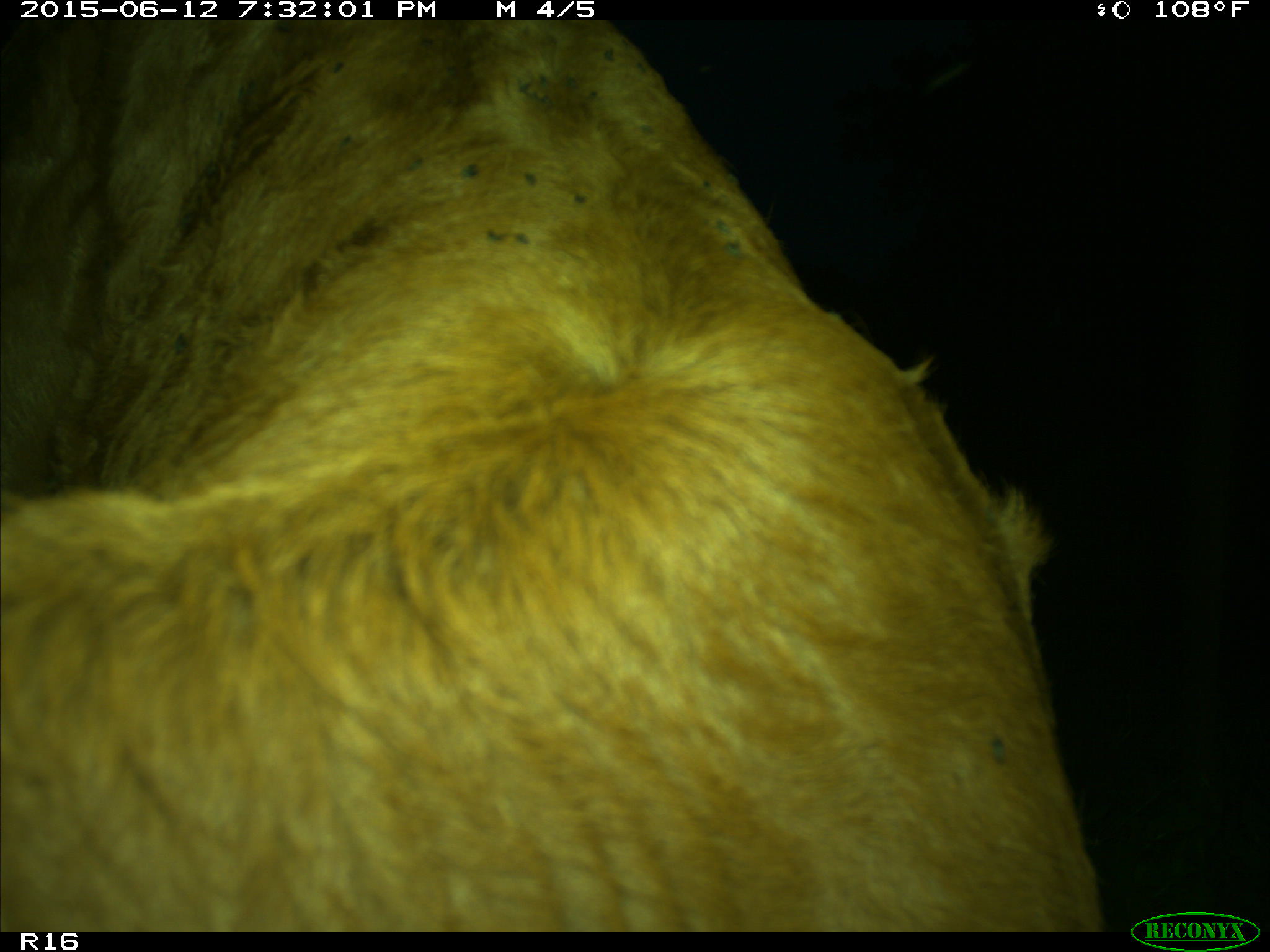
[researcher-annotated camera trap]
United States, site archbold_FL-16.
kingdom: Animalia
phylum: Chordata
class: Mammalia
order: Artiodactyla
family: Bovidae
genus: Bos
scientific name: Bos taurus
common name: domestic cow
Bos taurus (domestic cow).